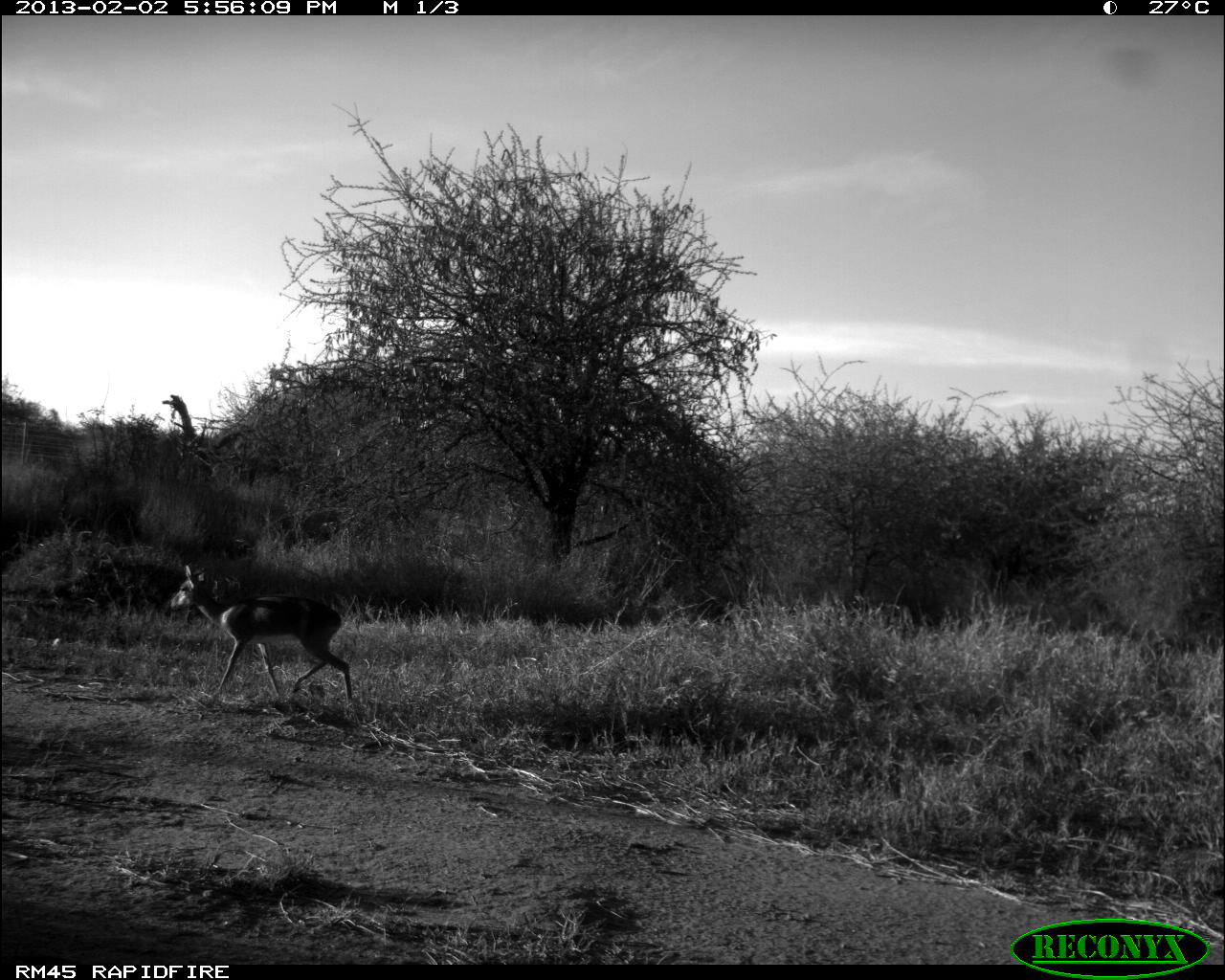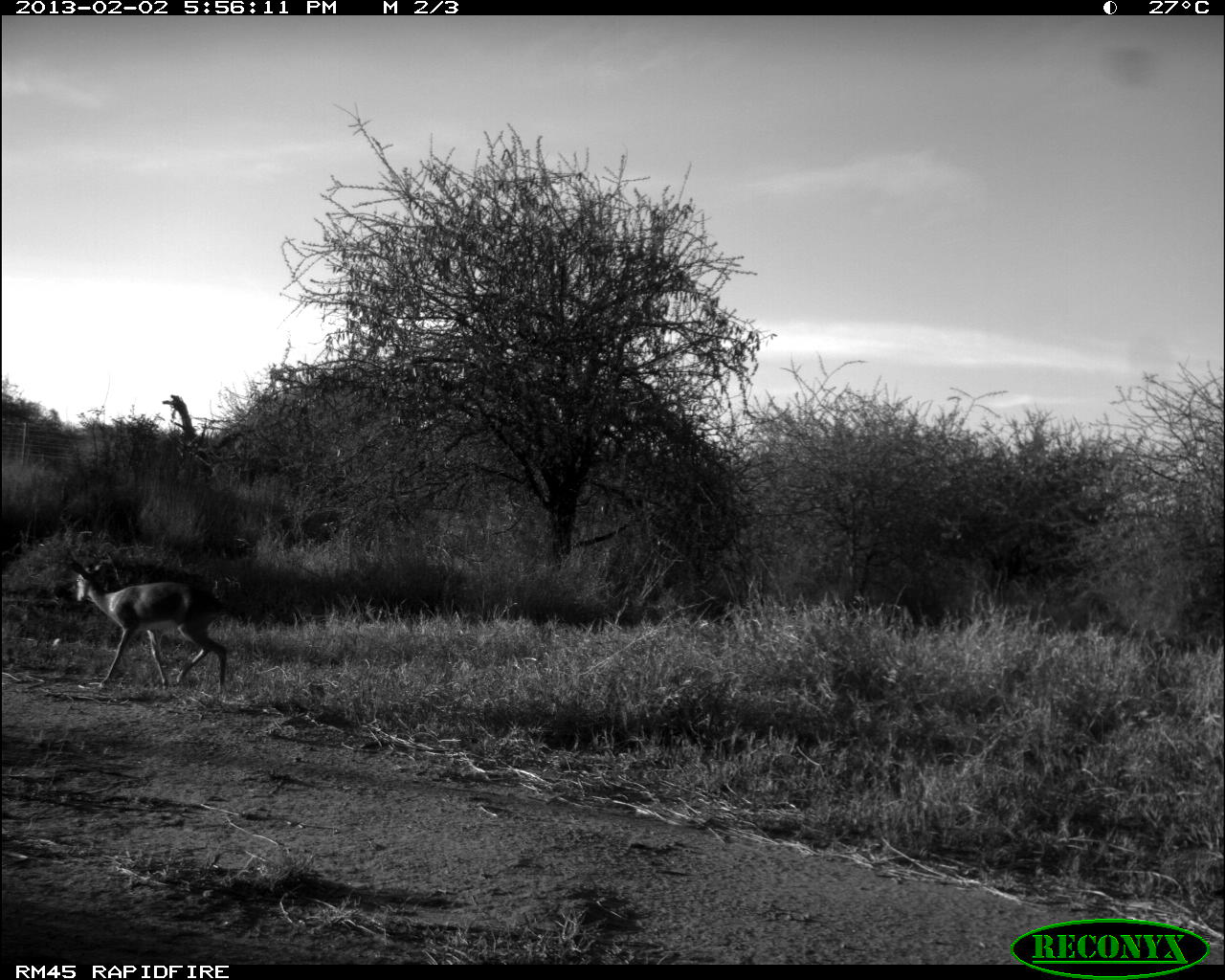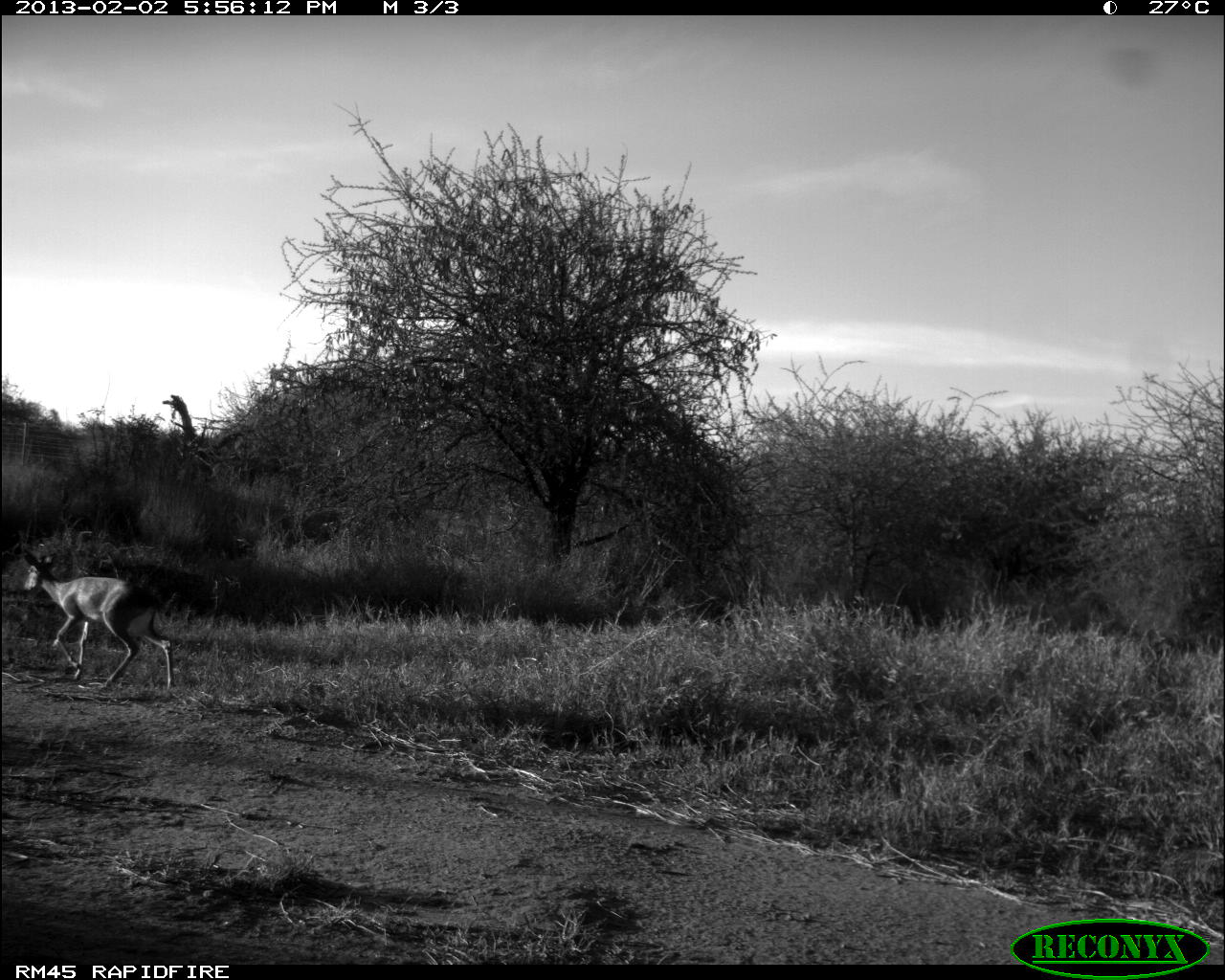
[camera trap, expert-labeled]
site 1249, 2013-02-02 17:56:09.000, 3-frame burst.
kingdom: Animalia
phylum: Chordata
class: Mammalia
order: Artiodactyla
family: Bovidae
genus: Madoqua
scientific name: Madoqua guentheri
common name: günther's dik-dik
Madoqua guentheri (günther's dik-dik), count 1.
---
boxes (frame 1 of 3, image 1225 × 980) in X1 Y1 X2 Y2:
madoqua guentheri: 166 564 355 713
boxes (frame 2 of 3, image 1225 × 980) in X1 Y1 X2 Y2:
madoqua guentheri: 69 556 228 686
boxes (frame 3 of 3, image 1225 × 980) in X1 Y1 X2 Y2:
madoqua guentheri: 18 548 175 693